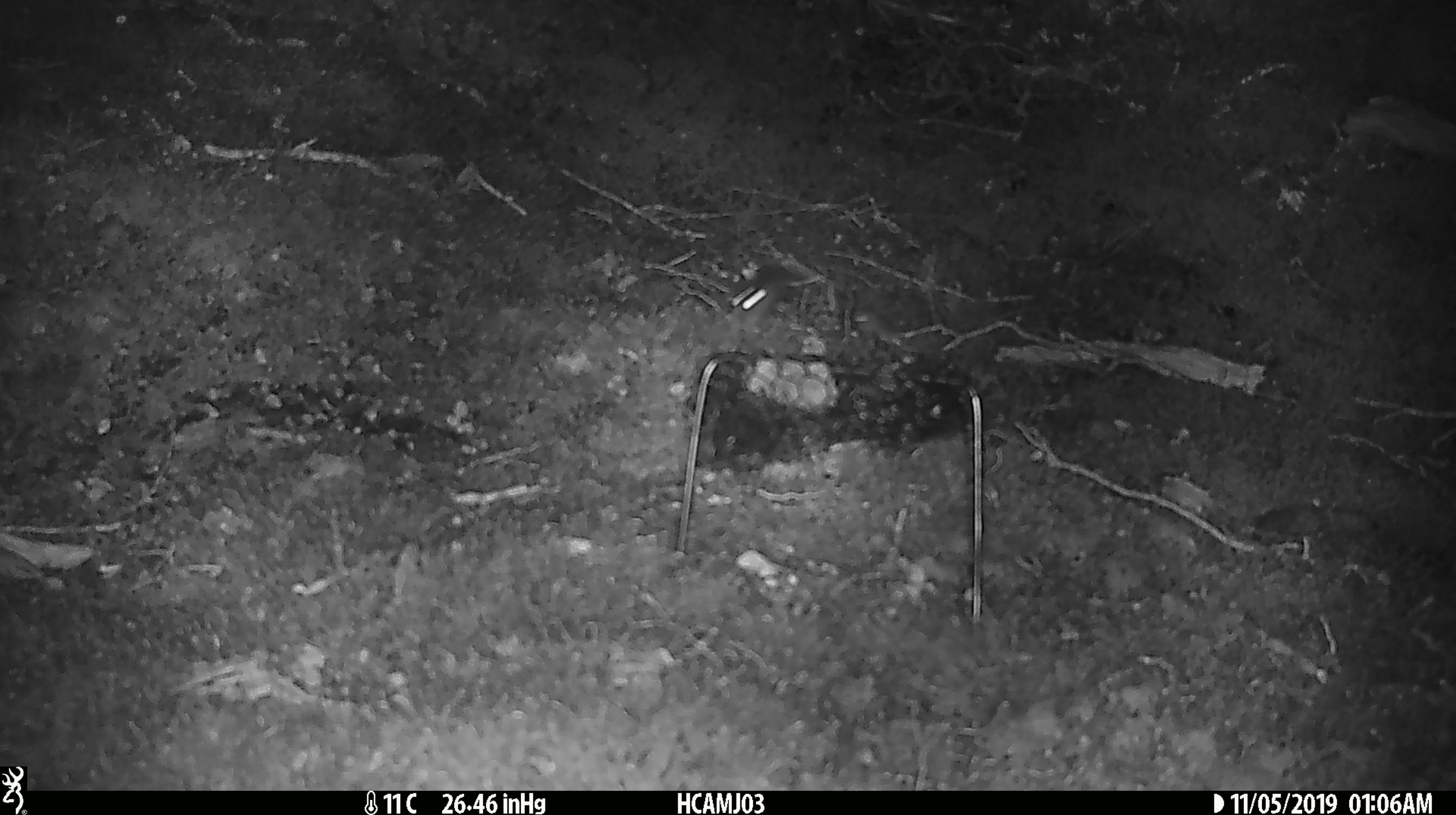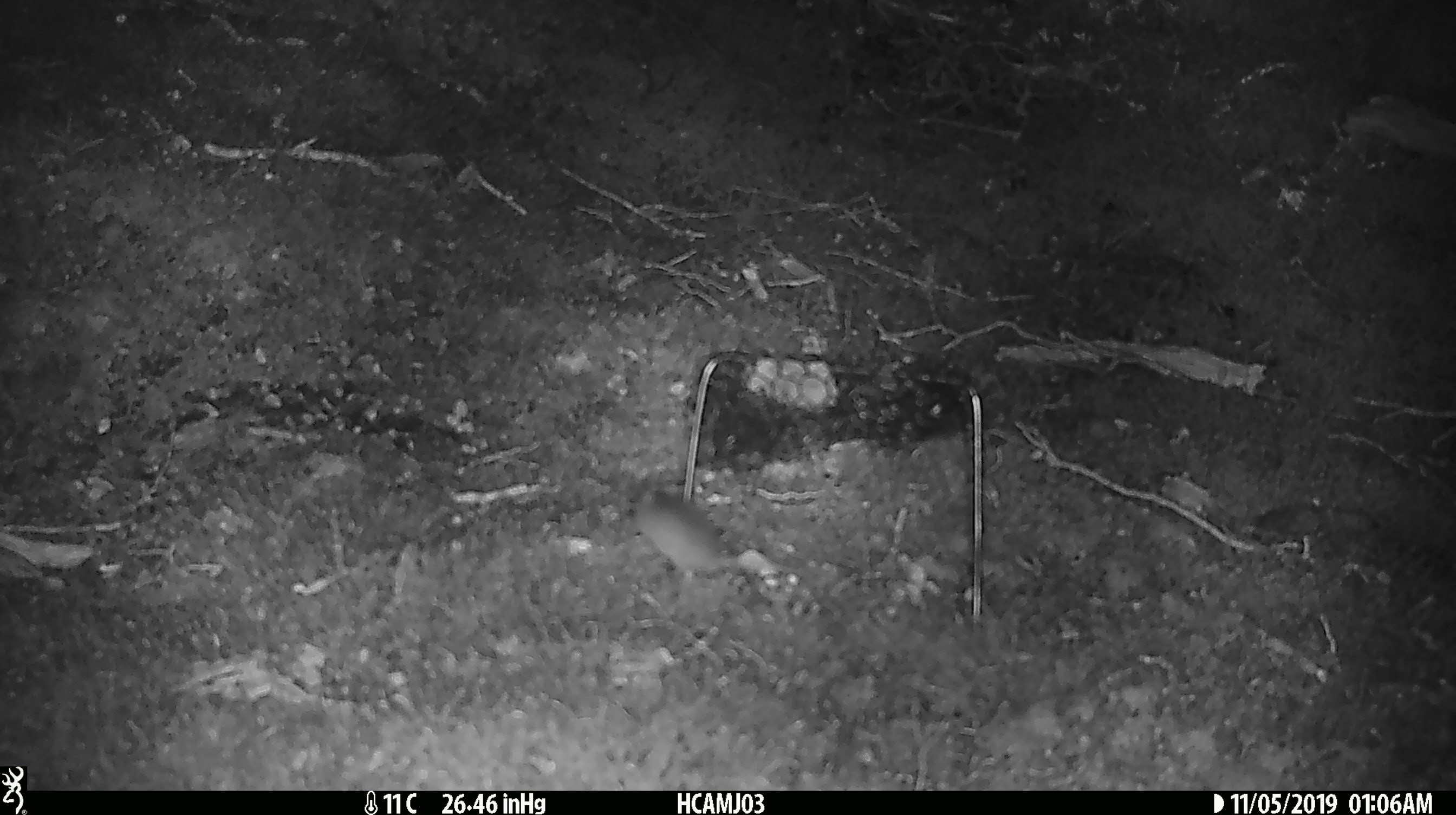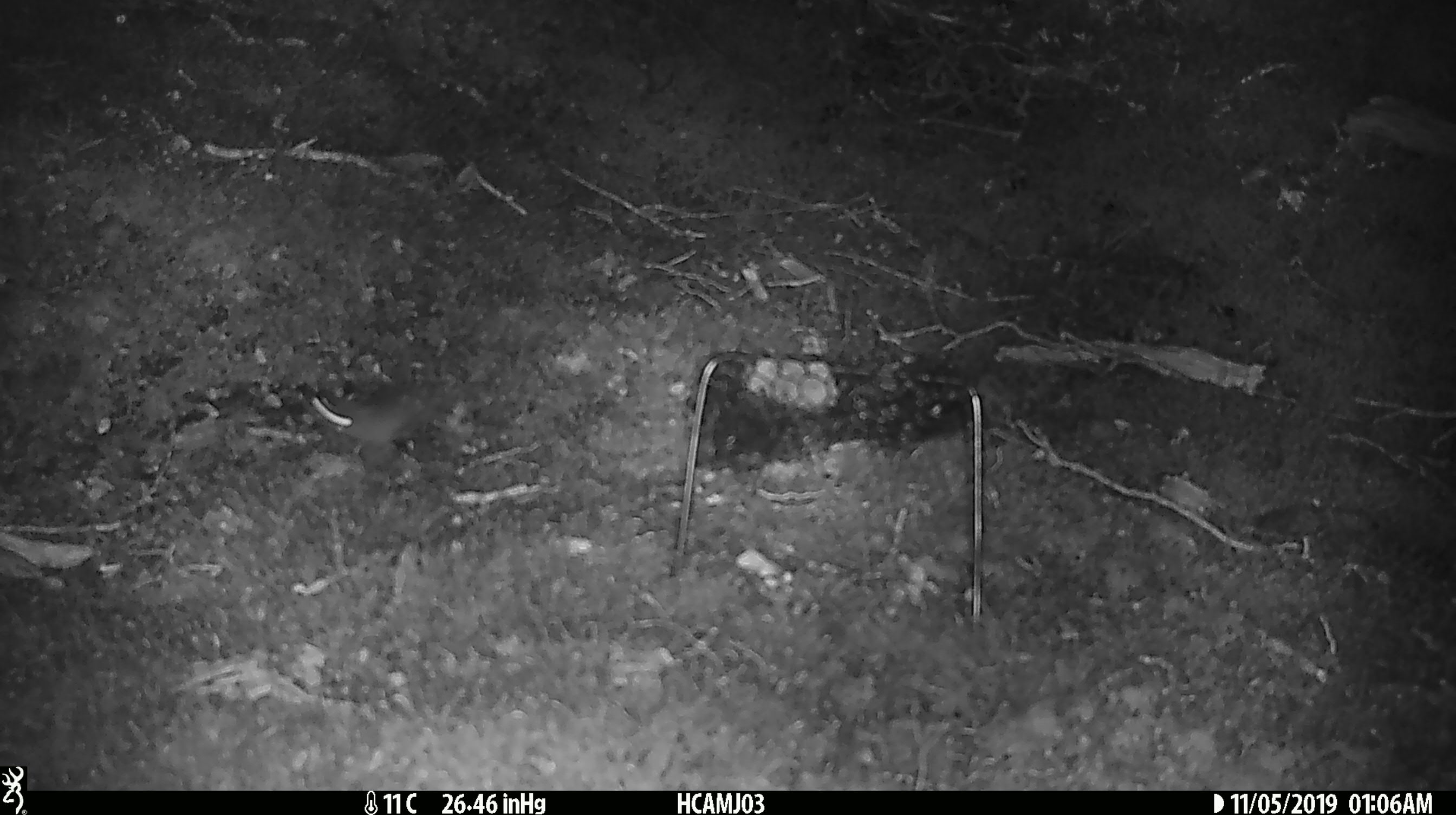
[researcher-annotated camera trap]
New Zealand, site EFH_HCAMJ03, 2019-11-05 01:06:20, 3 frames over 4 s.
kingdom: Animalia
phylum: Chordata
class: Mammalia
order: Rodentia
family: Muridae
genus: Mus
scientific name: Mus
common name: mouse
Mouse (Mus).